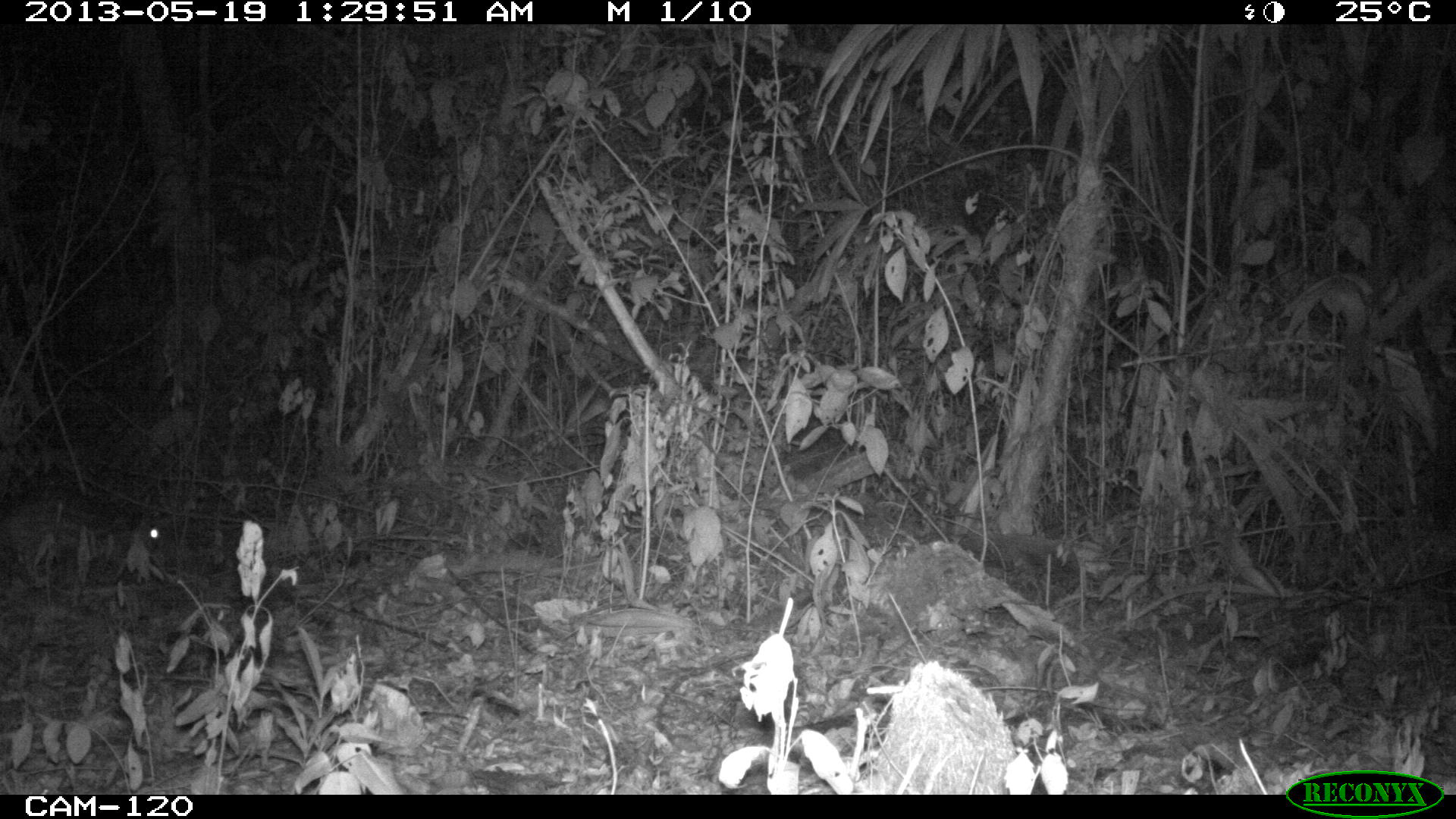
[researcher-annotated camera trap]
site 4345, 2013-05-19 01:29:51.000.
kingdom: Animalia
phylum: Chordata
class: Mammalia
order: Rodentia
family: Cuniculidae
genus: Cuniculus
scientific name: Cuniculus paca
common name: lowland paca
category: agouti paca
Agouti paca (lowland paca) (Cuniculus paca), count 1.